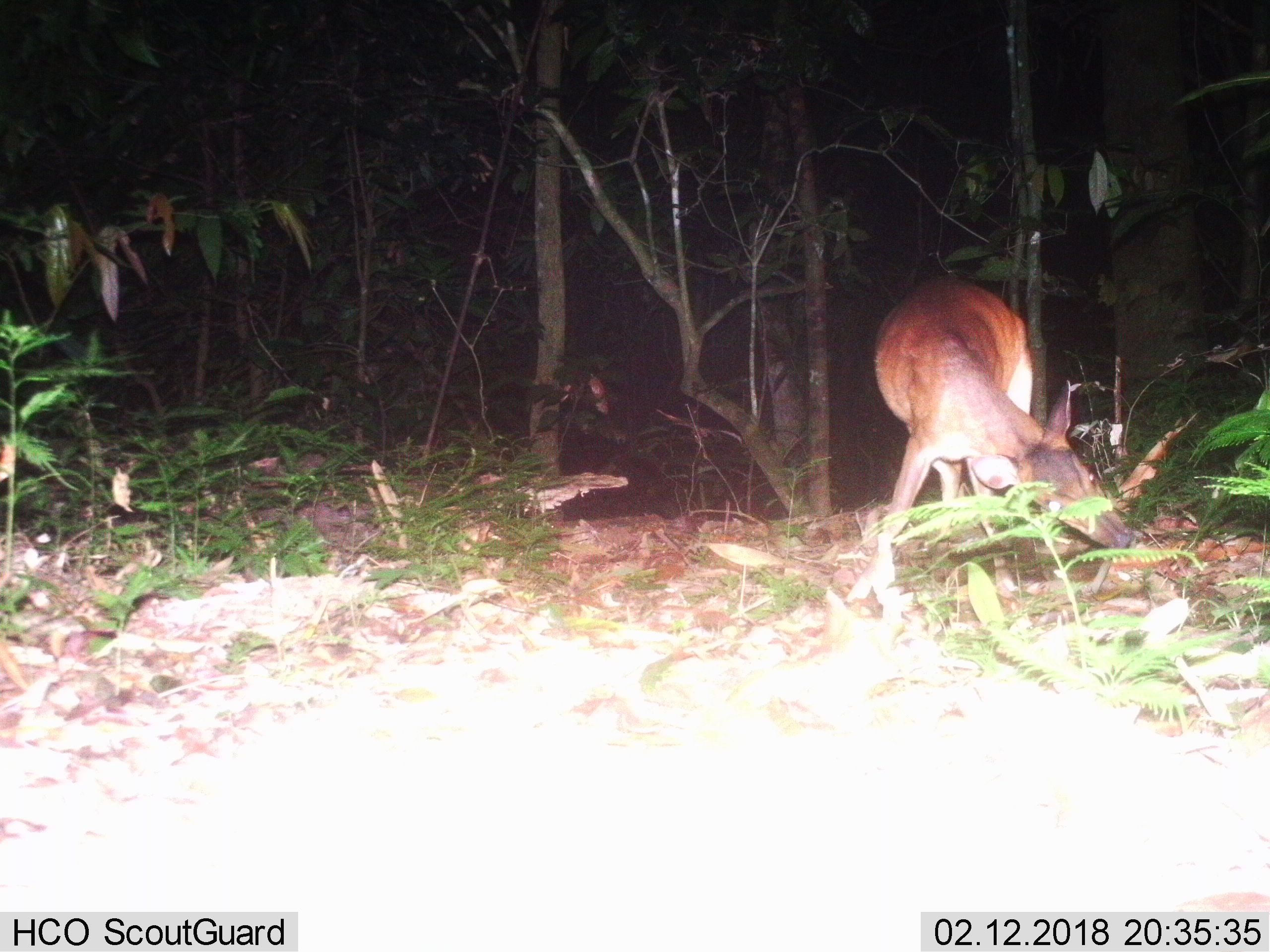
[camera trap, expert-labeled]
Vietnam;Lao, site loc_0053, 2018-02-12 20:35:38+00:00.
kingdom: Animalia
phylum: Chordata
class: Mammalia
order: Artiodactyla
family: Cervidae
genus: Muntiacus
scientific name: Muntiacus vuquangensis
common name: large-antlered muntjac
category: large antlered muntjac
Large antlered muntjac (large-antlered muntjac) (Muntiacus vuquangensis). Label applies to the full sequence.